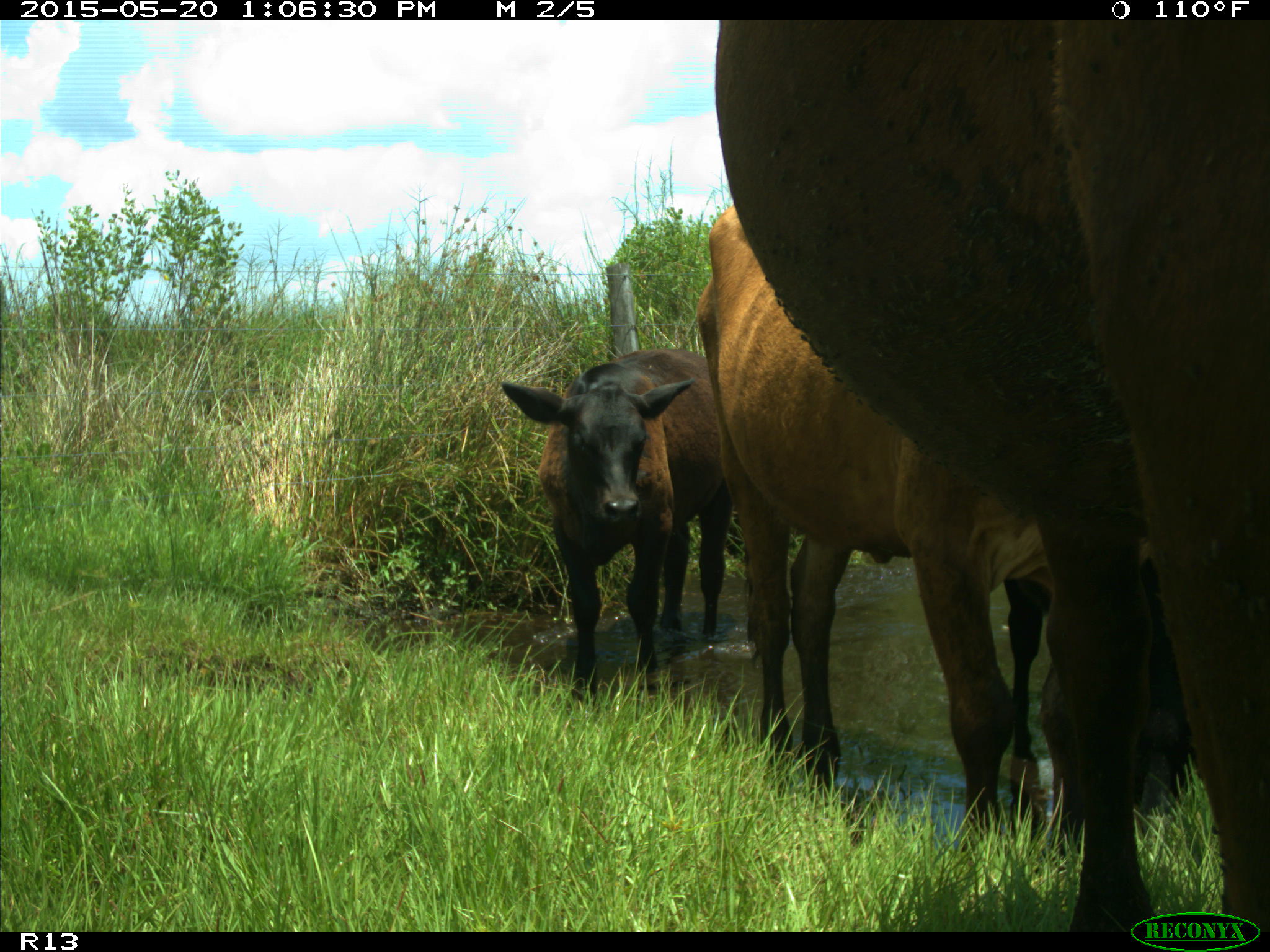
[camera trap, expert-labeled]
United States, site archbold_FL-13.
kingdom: Animalia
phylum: Chordata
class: Mammalia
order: Artiodactyla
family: Bovidae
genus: Bos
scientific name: Bos taurus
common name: domestic cow